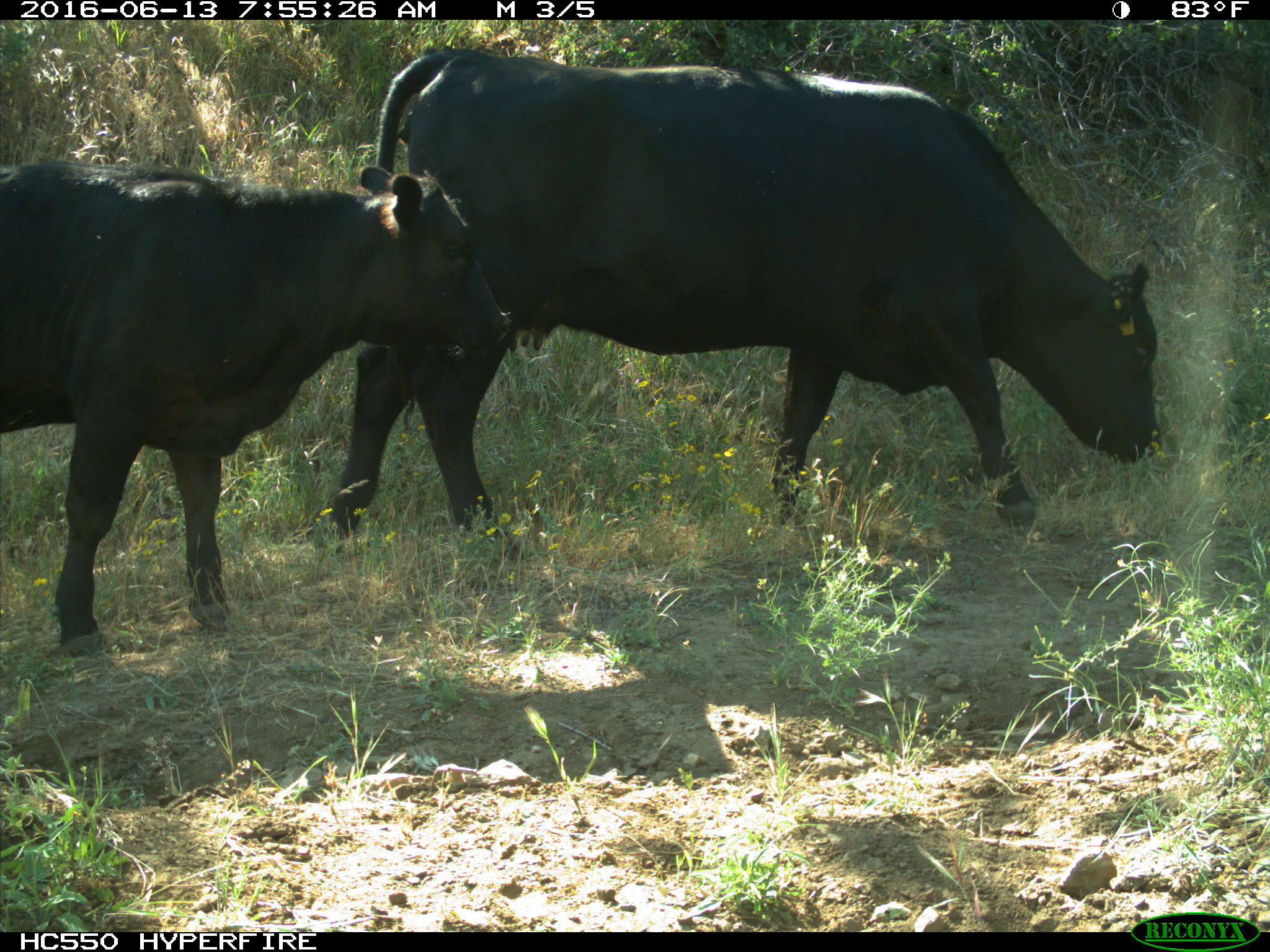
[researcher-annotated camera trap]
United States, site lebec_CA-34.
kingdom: Animalia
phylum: Chordata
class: Mammalia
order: Artiodactyla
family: Bovidae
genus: Bos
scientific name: Bos taurus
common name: domestic cow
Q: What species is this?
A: Bos taurus (domestic cow).